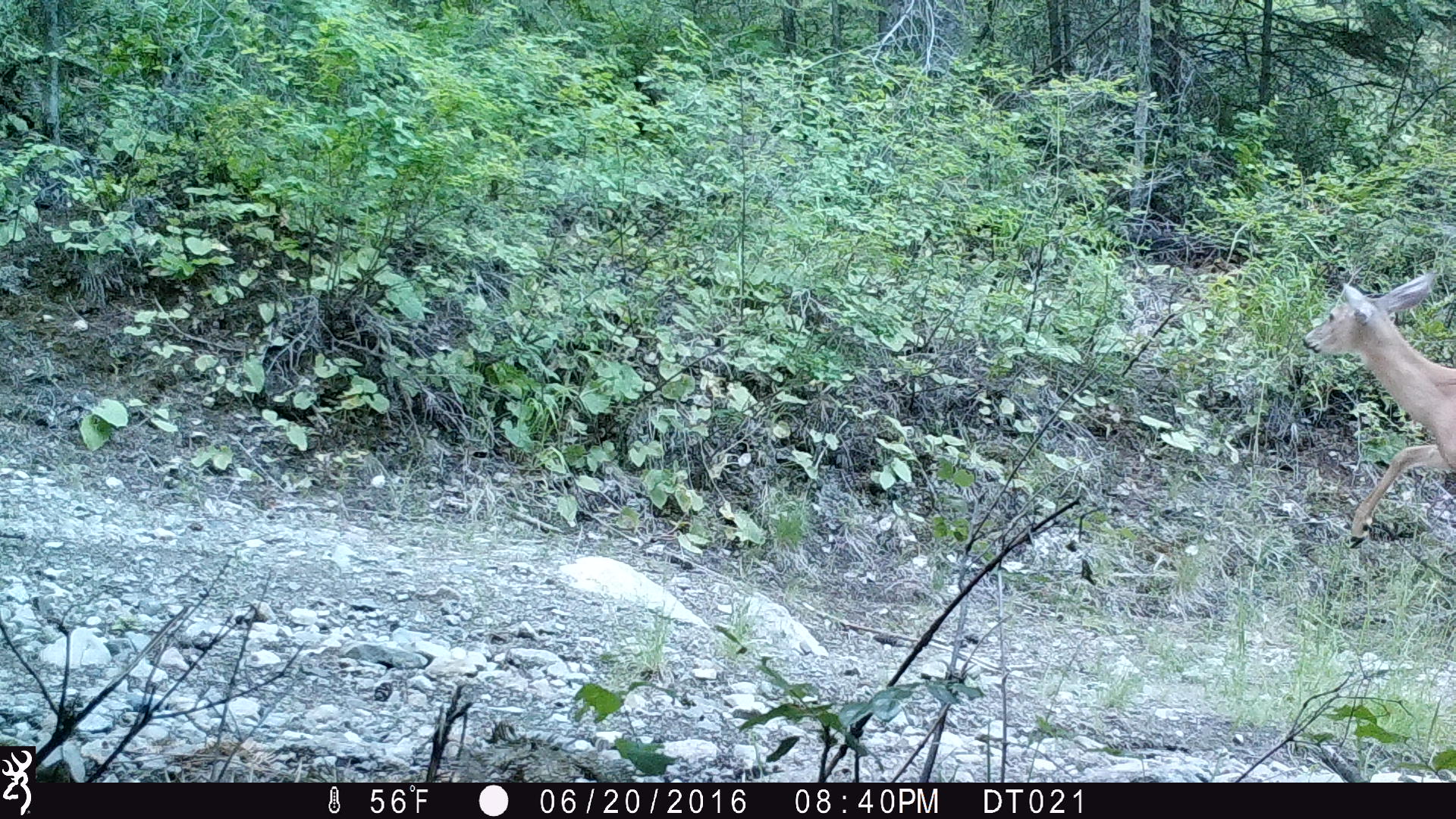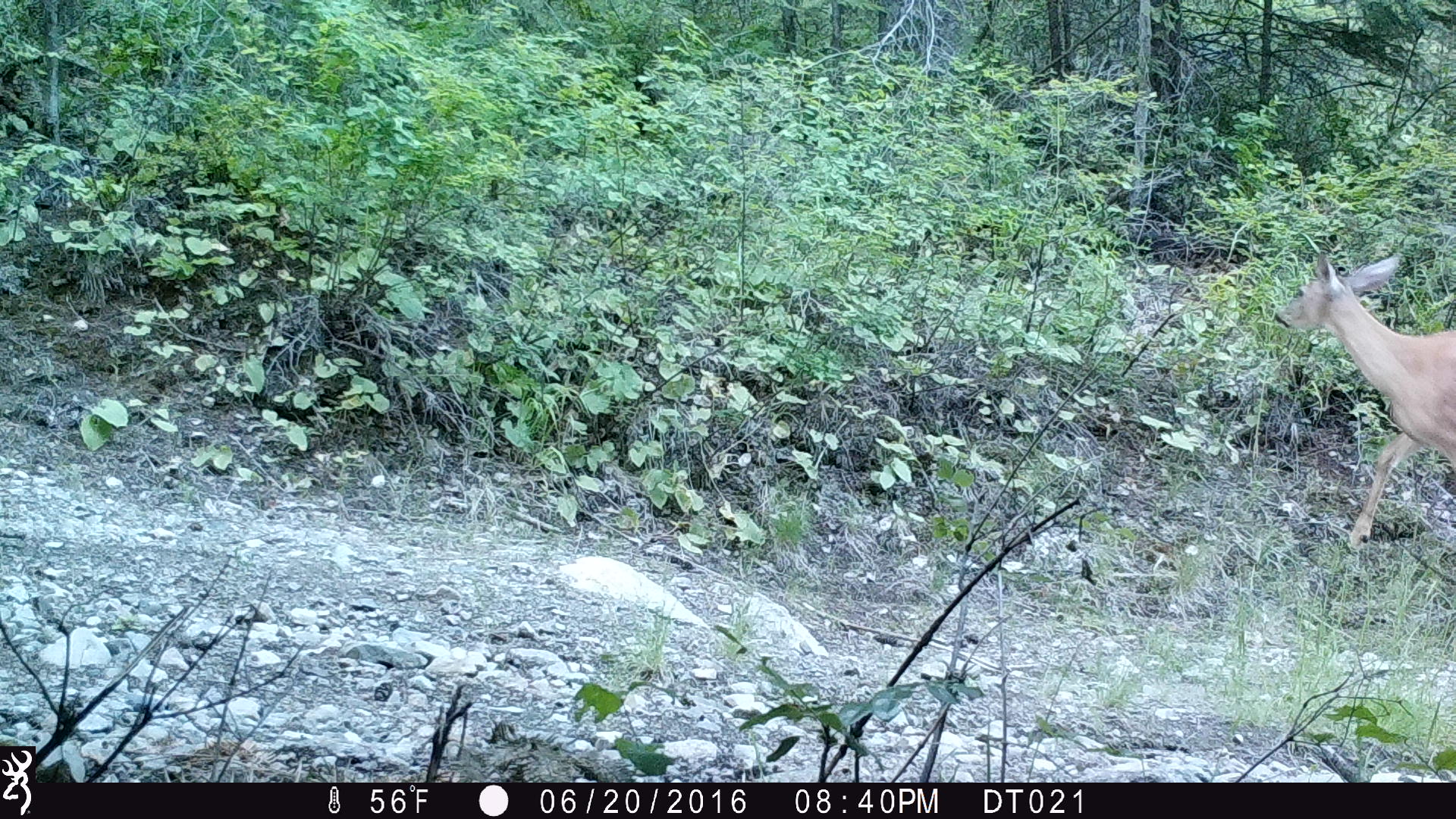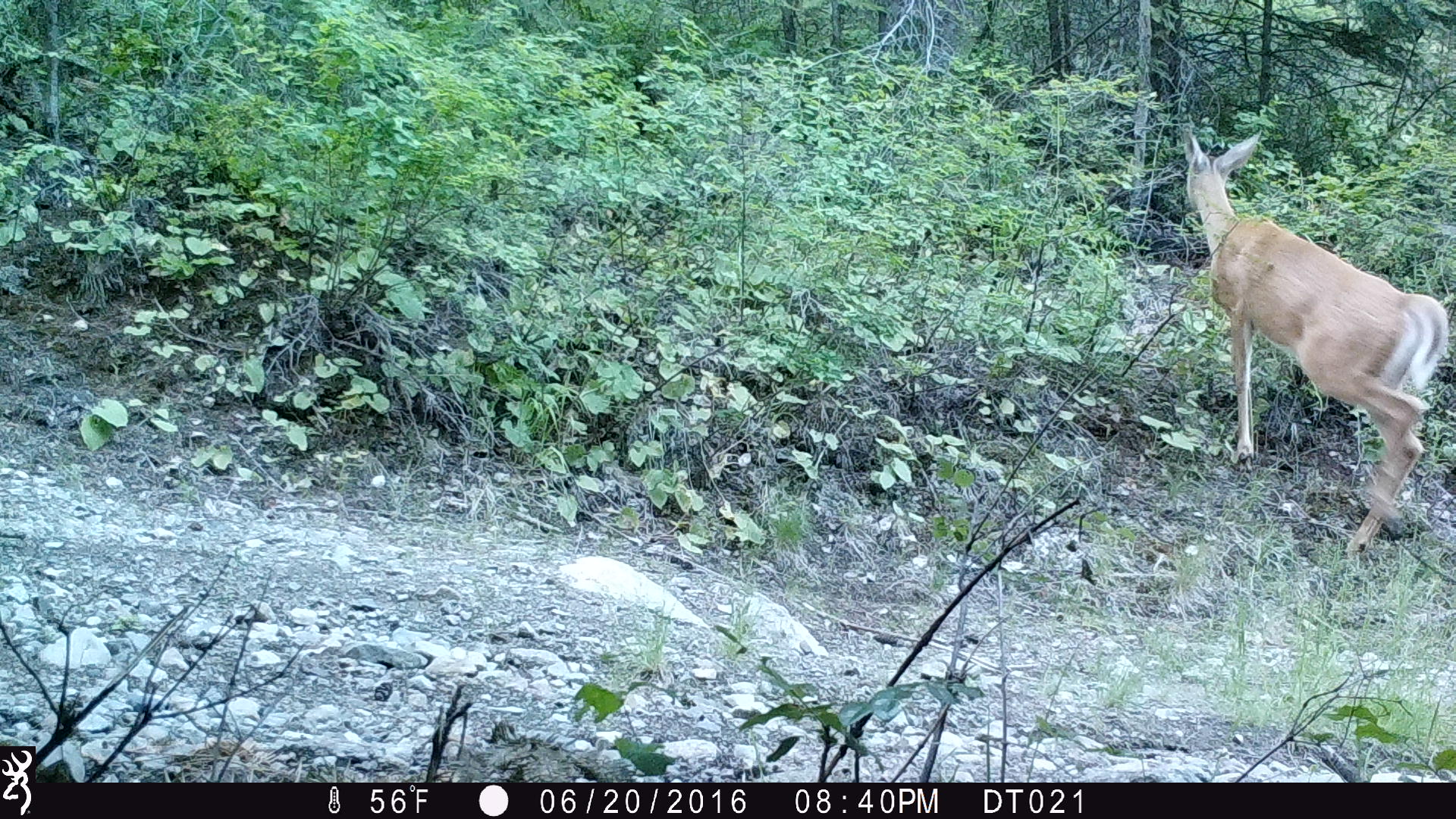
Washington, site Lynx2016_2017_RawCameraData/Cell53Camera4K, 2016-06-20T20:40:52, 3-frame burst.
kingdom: Animalia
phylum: Chordata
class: Mammalia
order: Artiodactyla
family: Cervidae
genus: Odocoileus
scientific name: Odocoileus virginianus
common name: white-tailed deer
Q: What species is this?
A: Odocoileus virginianus (white-tailed deer).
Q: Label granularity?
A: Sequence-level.